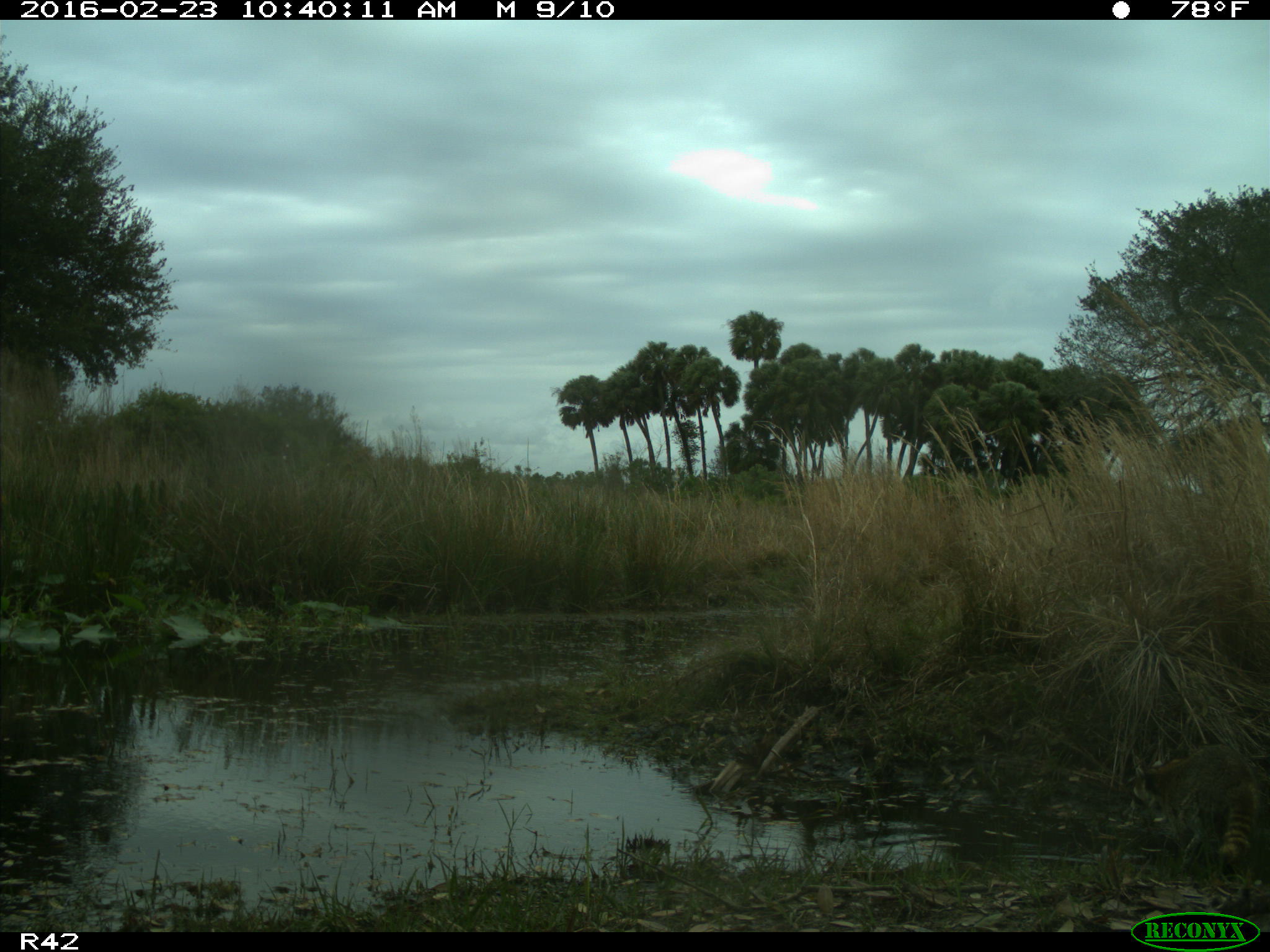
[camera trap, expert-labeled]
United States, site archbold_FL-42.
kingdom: Animalia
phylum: Chordata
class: Mammalia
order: Carnivora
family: Procyonidae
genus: Procyon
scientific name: Procyon lotor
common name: common raccoon